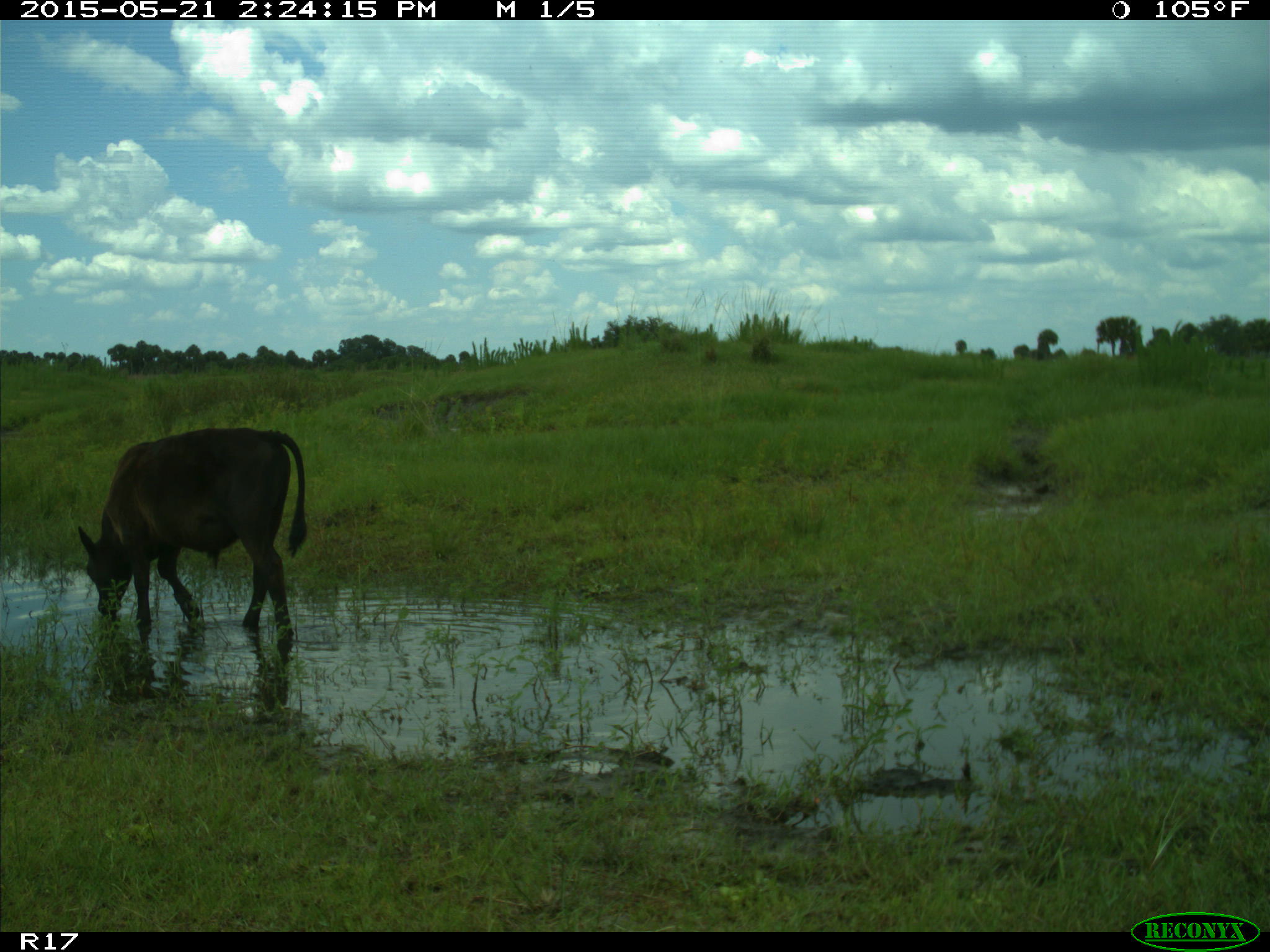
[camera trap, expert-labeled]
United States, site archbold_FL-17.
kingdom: Animalia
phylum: Chordata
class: Mammalia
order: Artiodactyla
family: Bovidae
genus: Bos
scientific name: Bos taurus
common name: domestic cow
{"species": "Bos taurus (domestic cow)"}